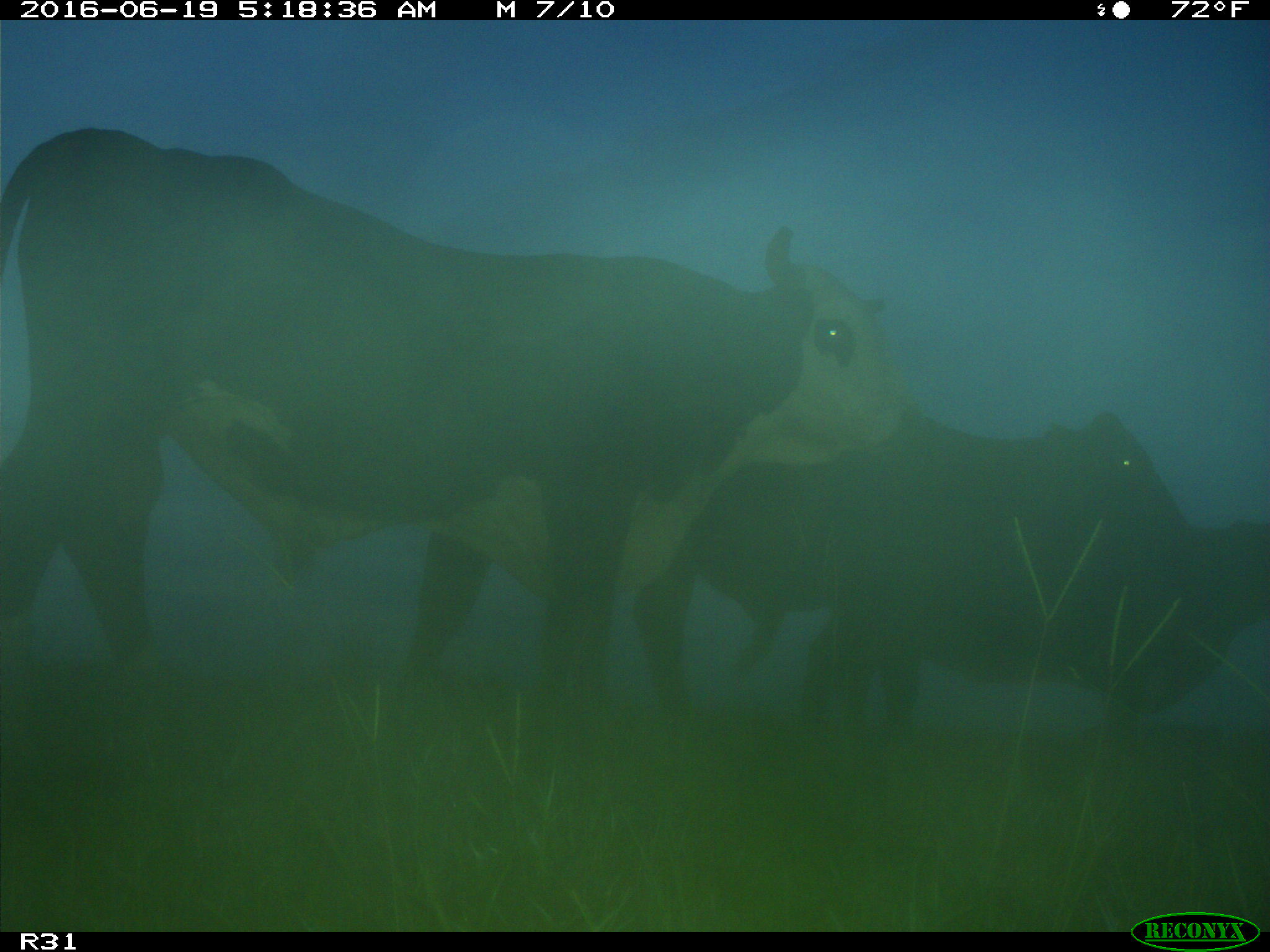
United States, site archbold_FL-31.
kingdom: Animalia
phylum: Chordata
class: Mammalia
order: Artiodactyla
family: Bovidae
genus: Bos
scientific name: Bos taurus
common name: domestic cow